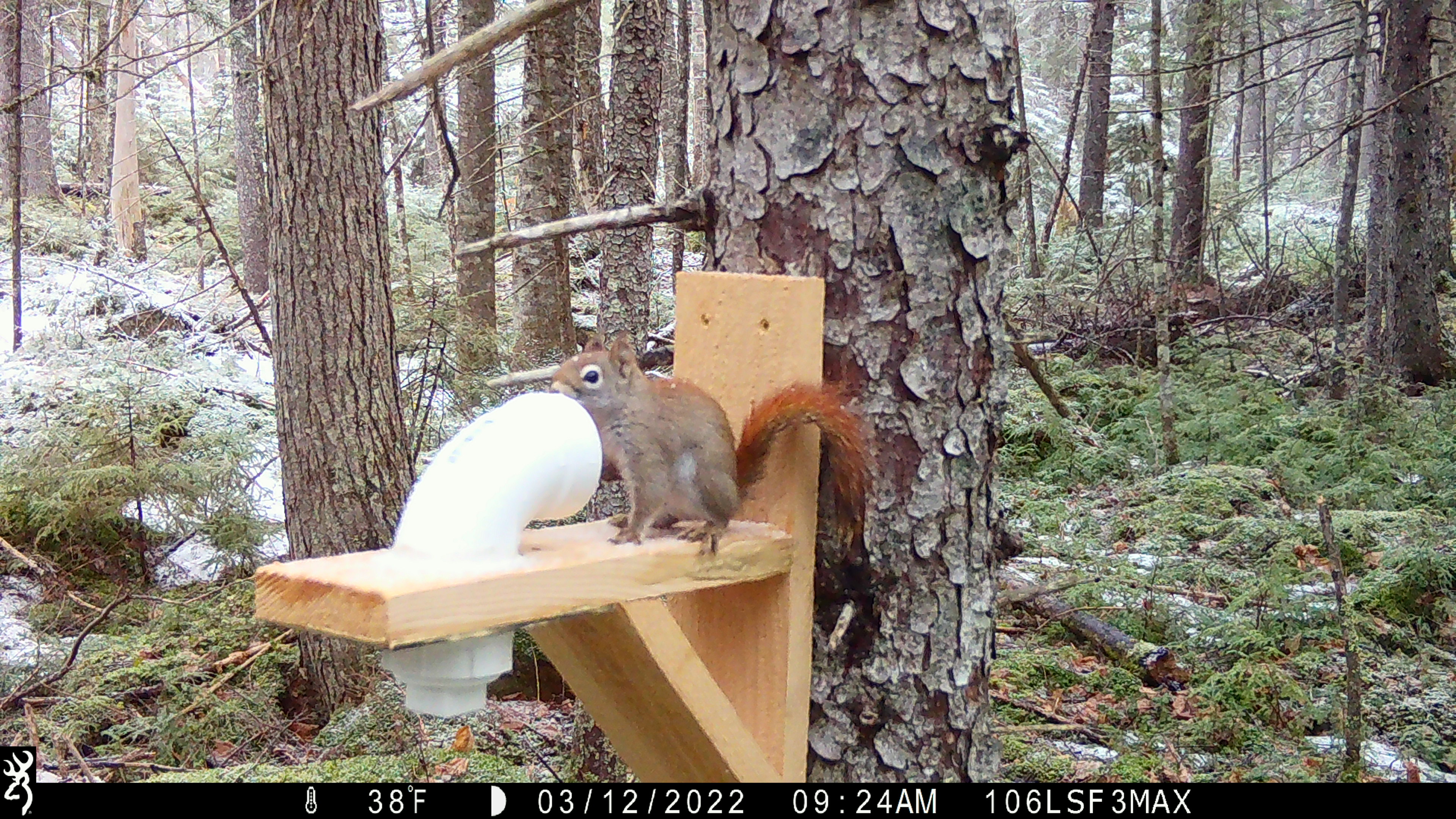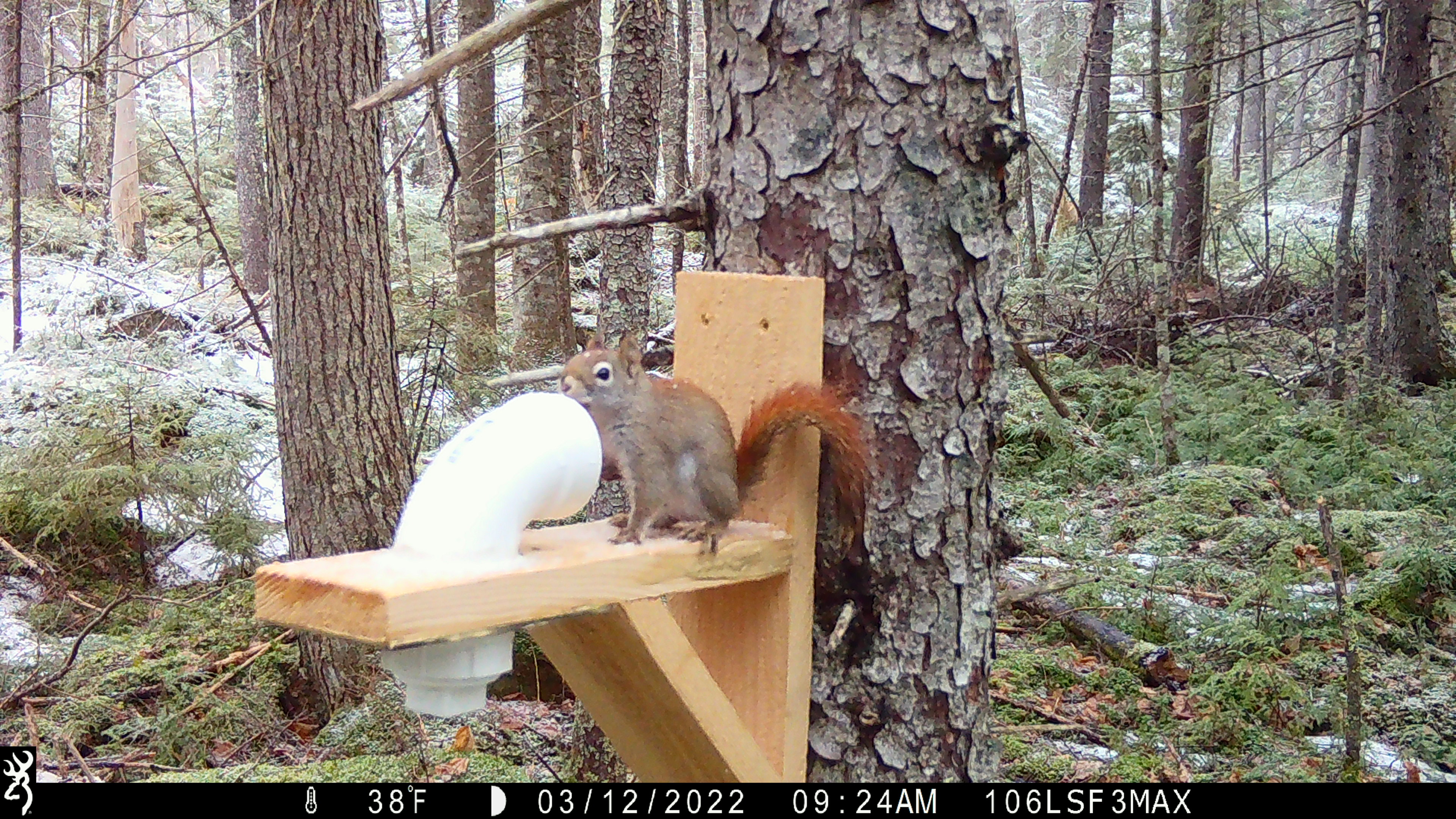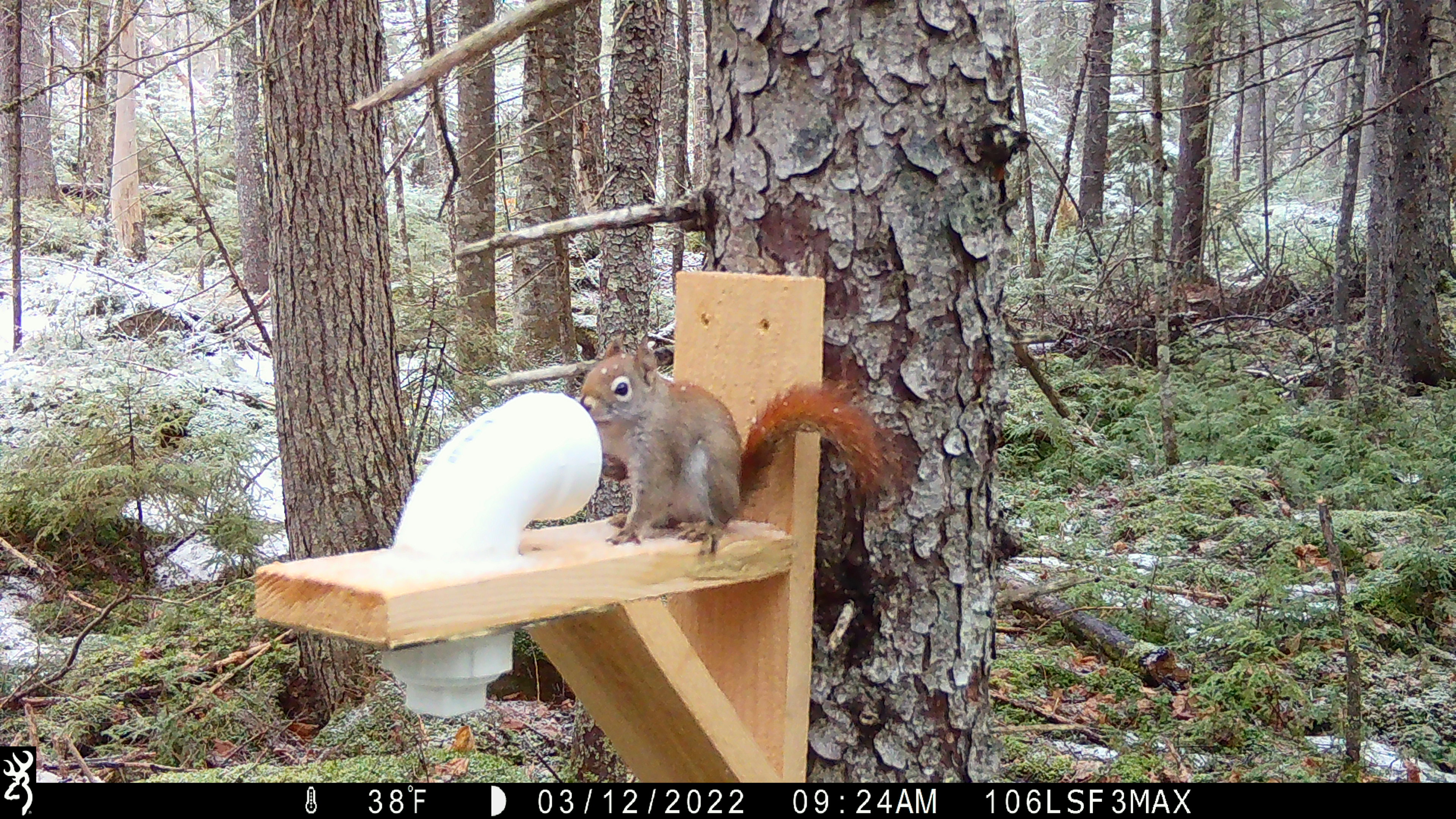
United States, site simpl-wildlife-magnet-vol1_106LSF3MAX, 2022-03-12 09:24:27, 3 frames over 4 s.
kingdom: Animalia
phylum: Chordata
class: Mammalia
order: Rodentia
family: Sciuridae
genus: Tamiasciurus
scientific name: Tamiasciurus hudsonicus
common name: red squirrel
Red squirrel (Tamiasciurus hudsonicus).